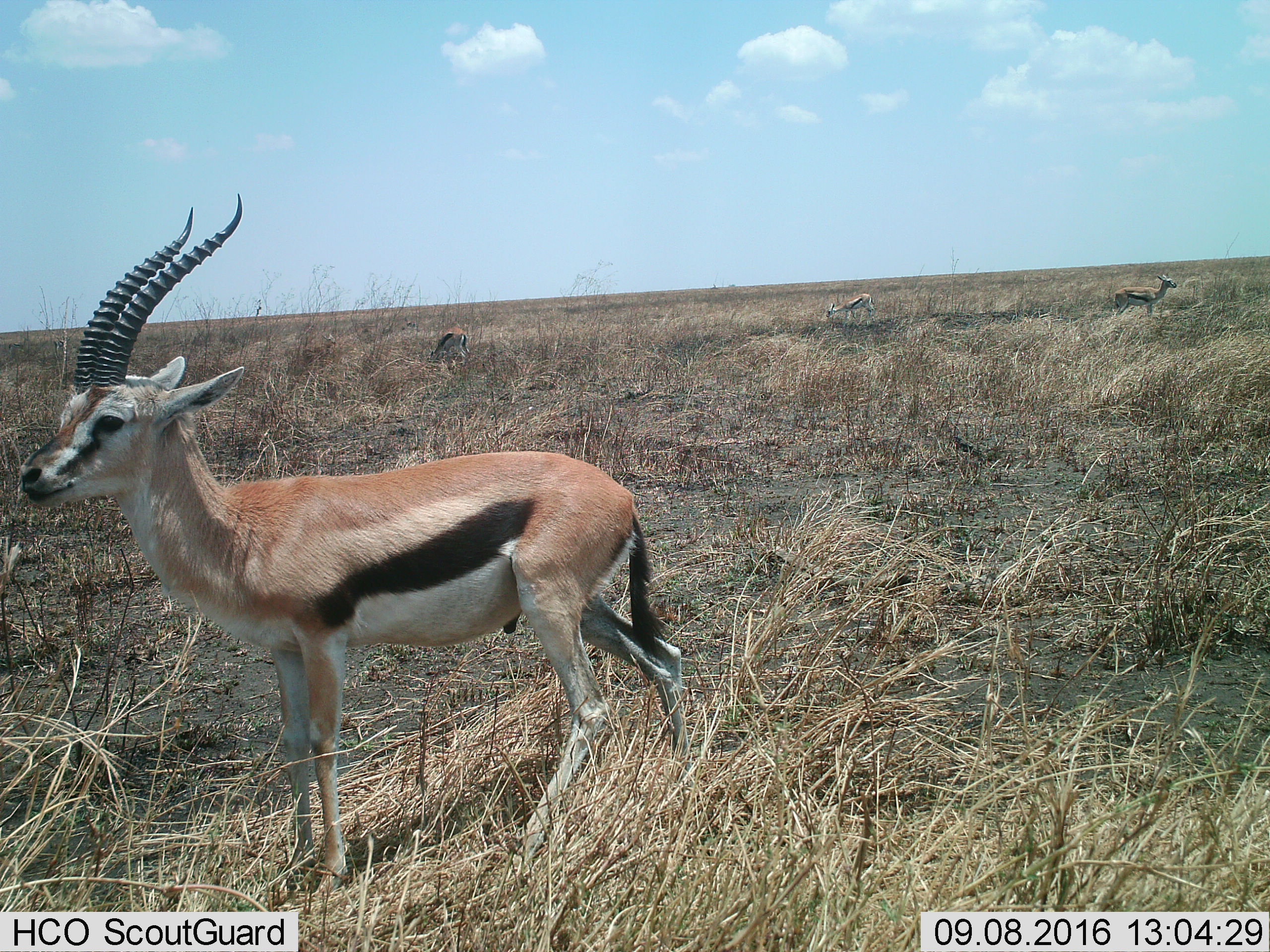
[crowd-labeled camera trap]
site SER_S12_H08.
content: unidentified animal